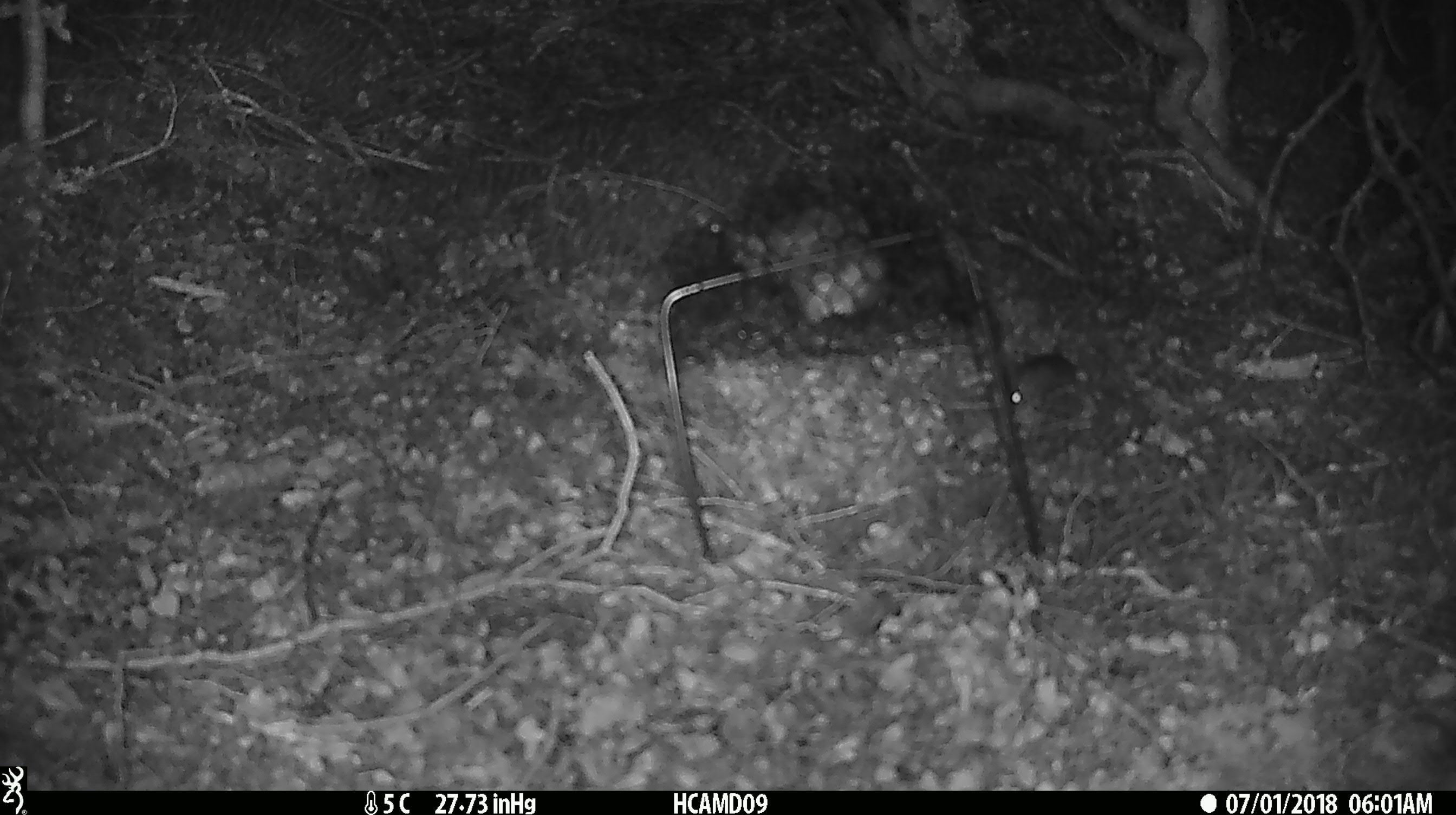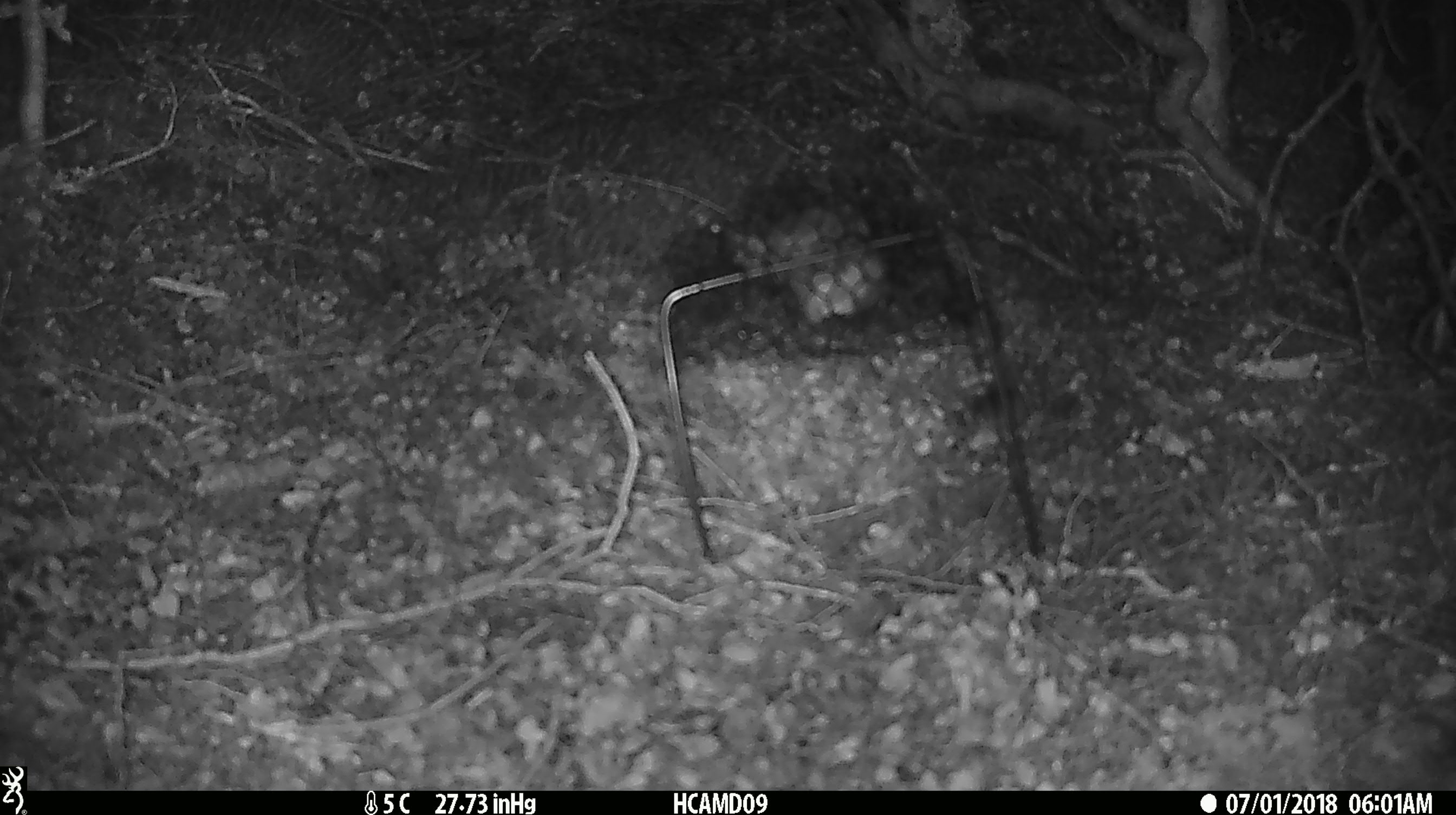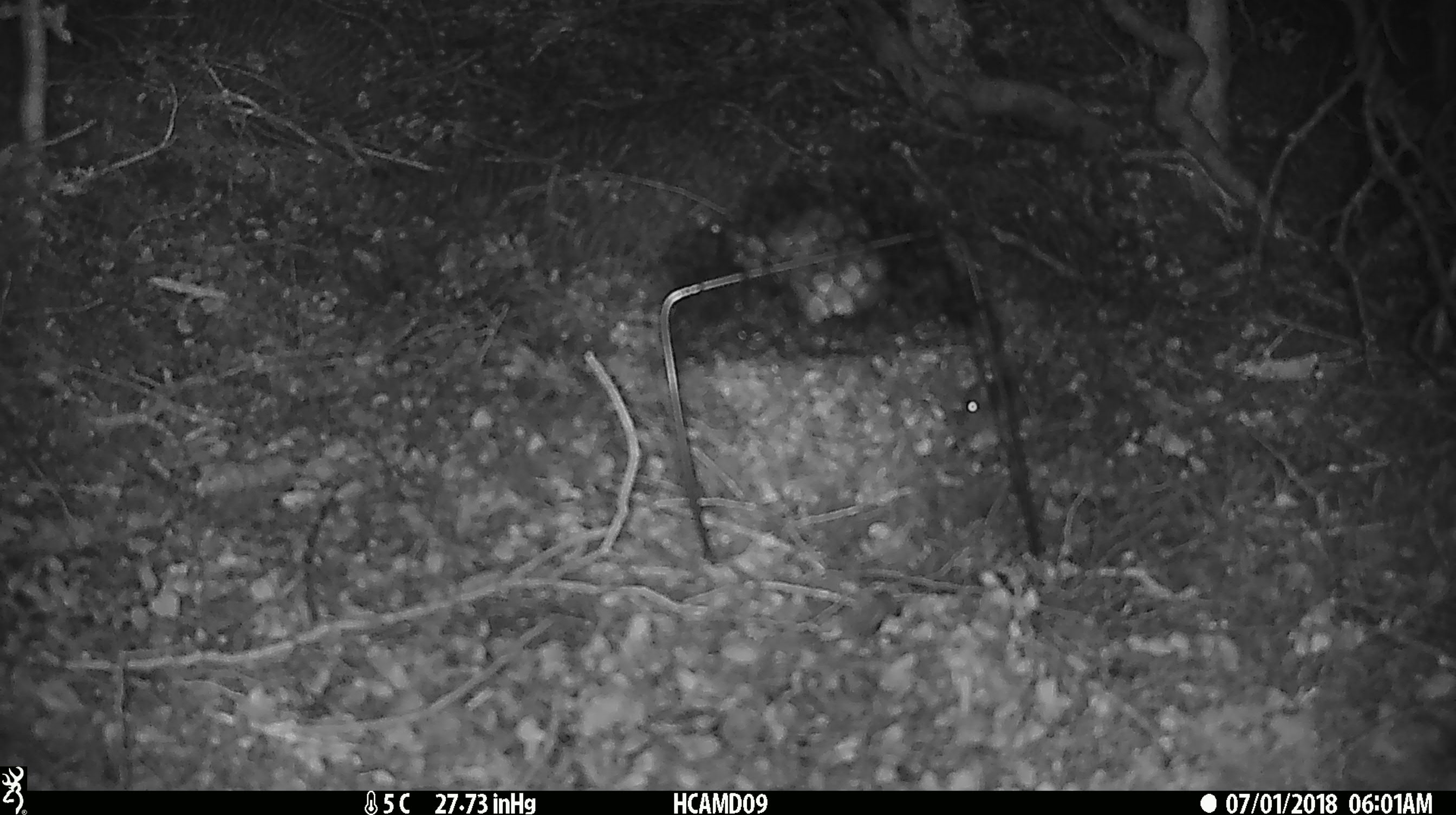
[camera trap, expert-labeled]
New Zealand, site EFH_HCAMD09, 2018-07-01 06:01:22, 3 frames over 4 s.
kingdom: Animalia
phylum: Chordata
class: Mammalia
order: Rodentia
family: Muridae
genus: Mus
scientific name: Mus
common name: mouse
Mouse (Mus).